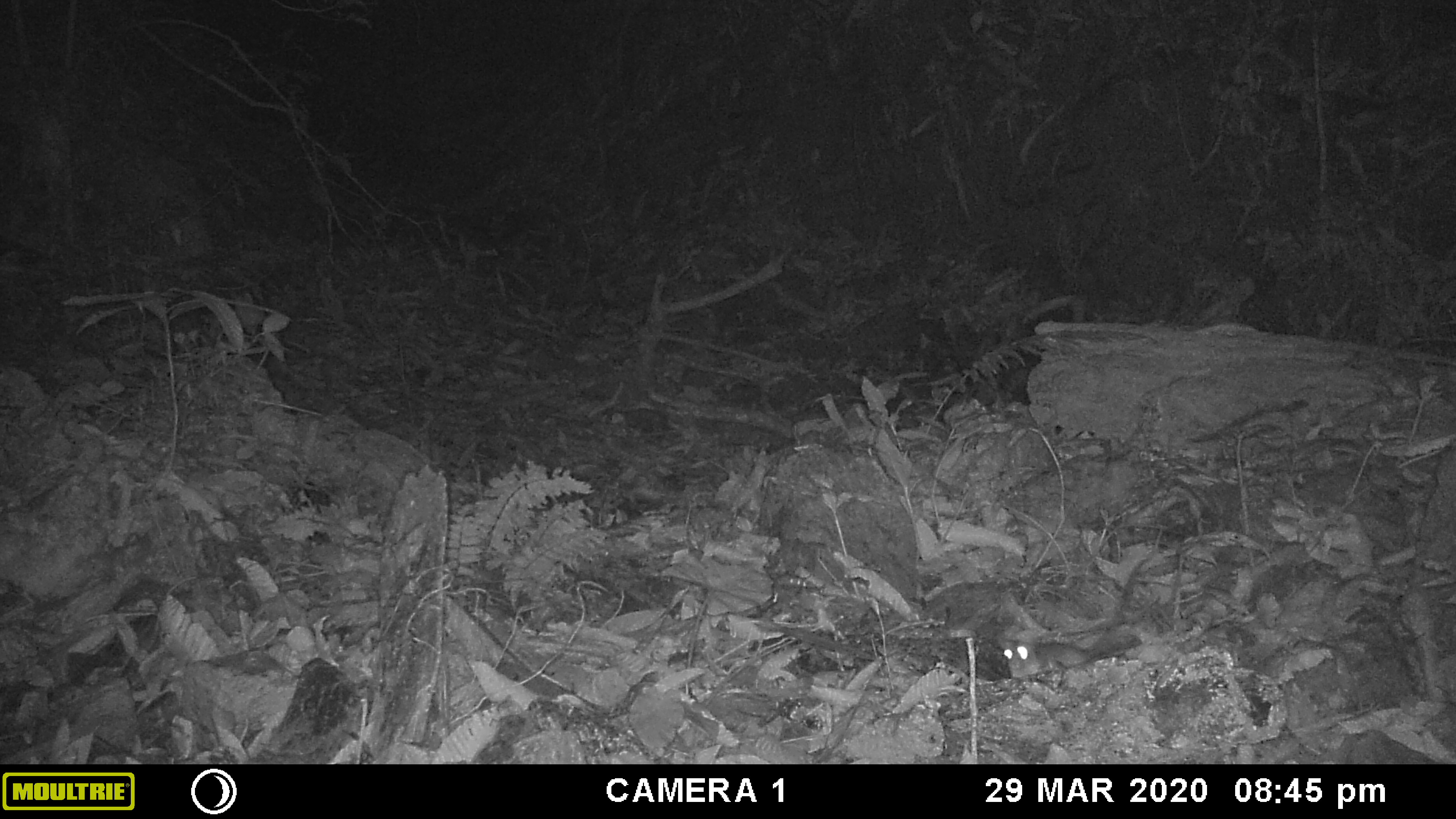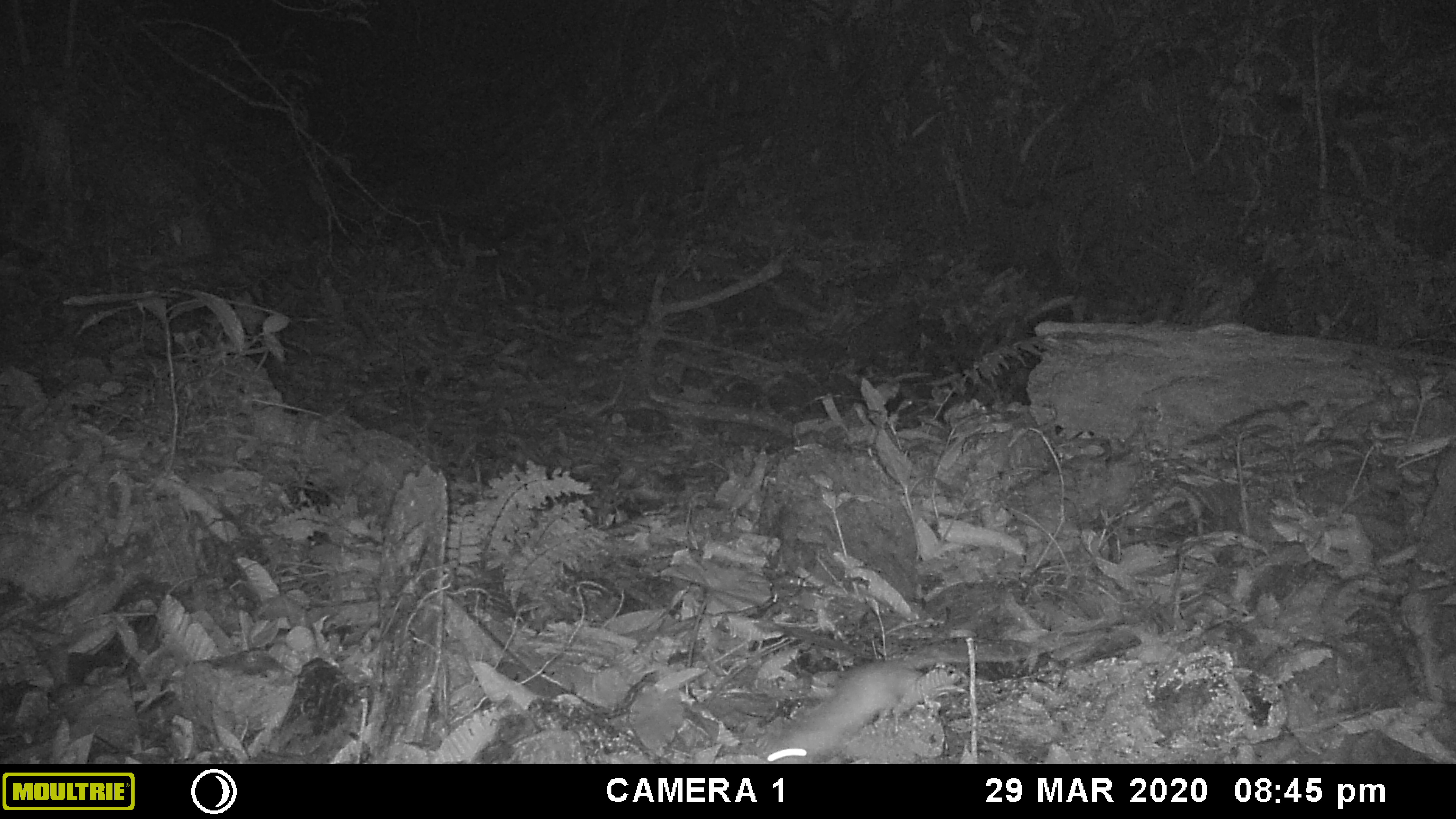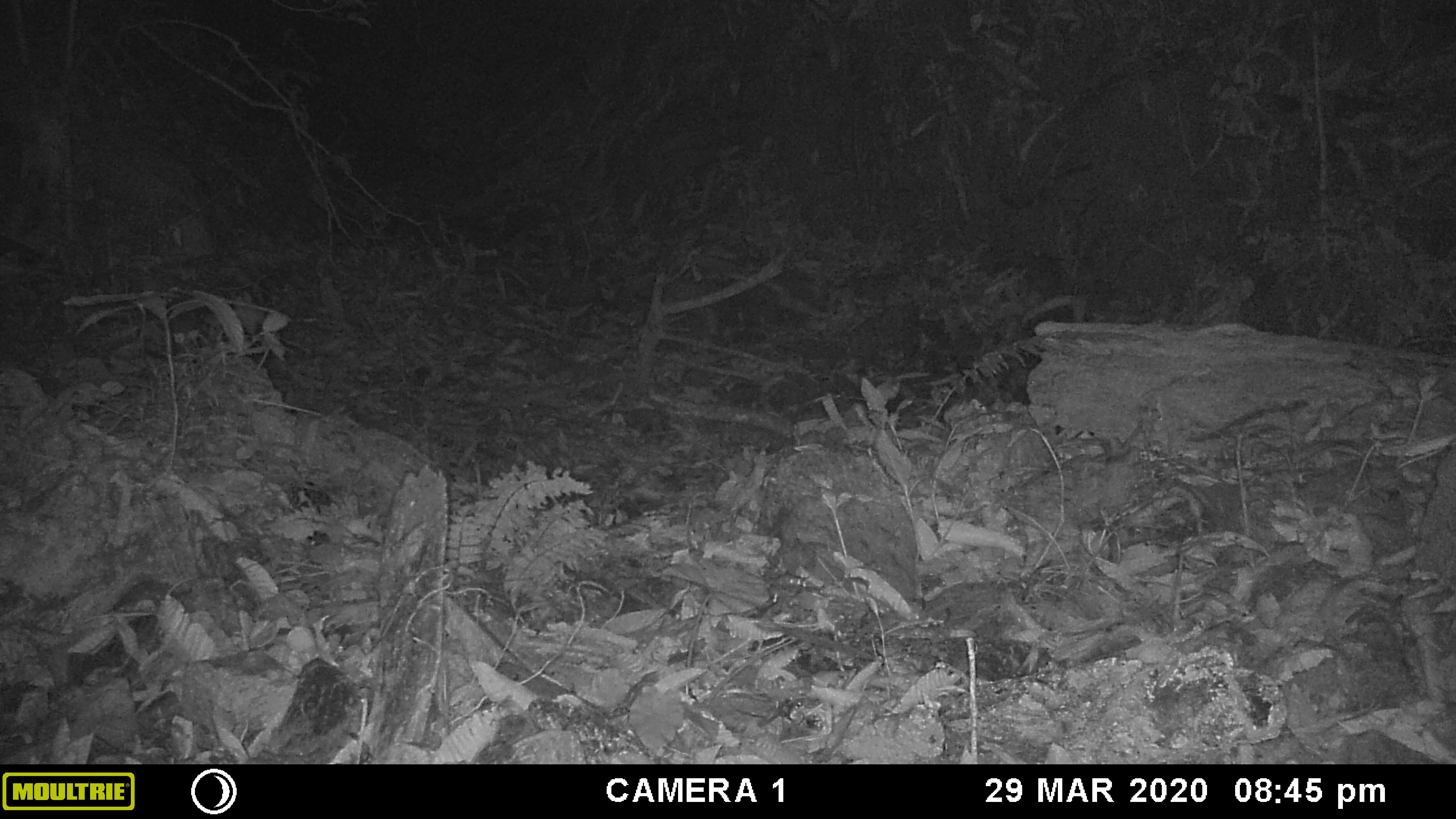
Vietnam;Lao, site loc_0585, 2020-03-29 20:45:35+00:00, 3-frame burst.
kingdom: Animalia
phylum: Chordata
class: Mammalia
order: Rodentia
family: Muridae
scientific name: Muridae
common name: old-world mice and rats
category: unidentified murid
Unidentified murid (old-world mice and rats) (Muridae). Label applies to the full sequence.